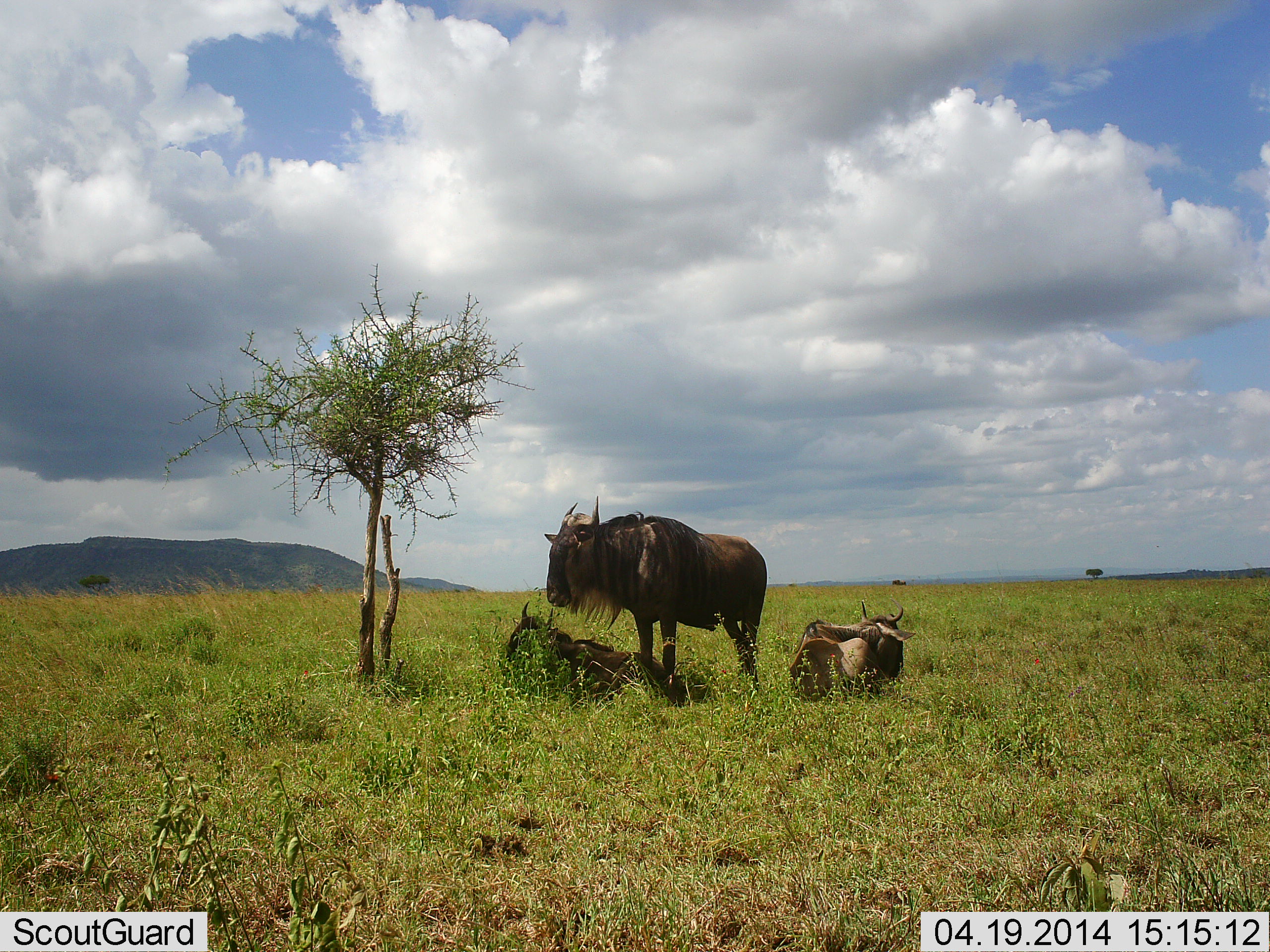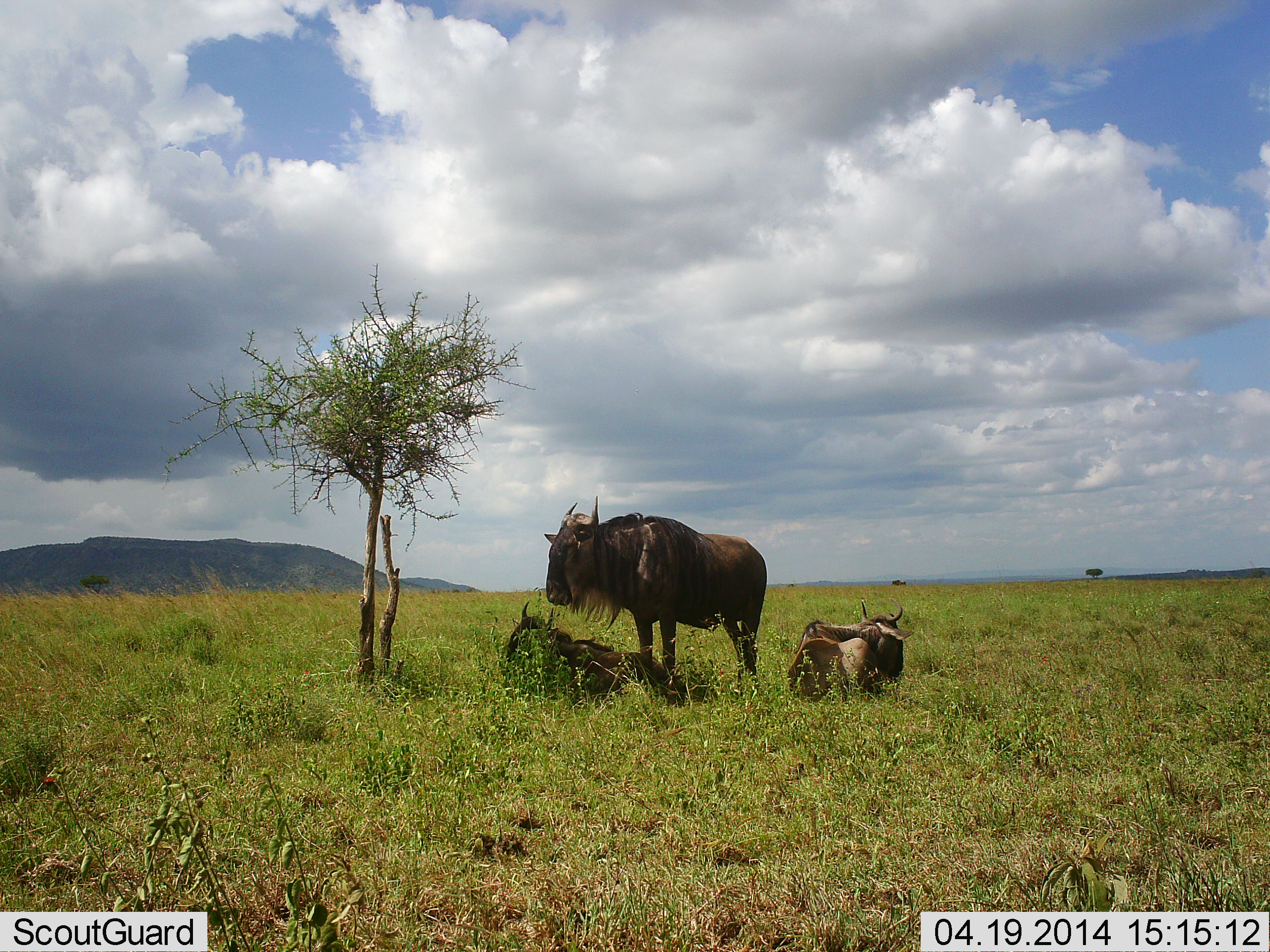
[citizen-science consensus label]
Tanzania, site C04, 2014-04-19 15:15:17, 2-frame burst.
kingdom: Animalia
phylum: Chordata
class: Mammalia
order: Artiodactyla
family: Bovidae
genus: Connochaetes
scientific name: Connochaetes taurinus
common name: blue wildebeest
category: wildebeest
Wildebeest (blue wildebeest) (Connochaetes taurinus), count 4. Behavior (volunteer vote fractions): standing 90%, resting 100%, moving 0%, interacting 0%. Young present (vote fraction): 10%. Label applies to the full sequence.